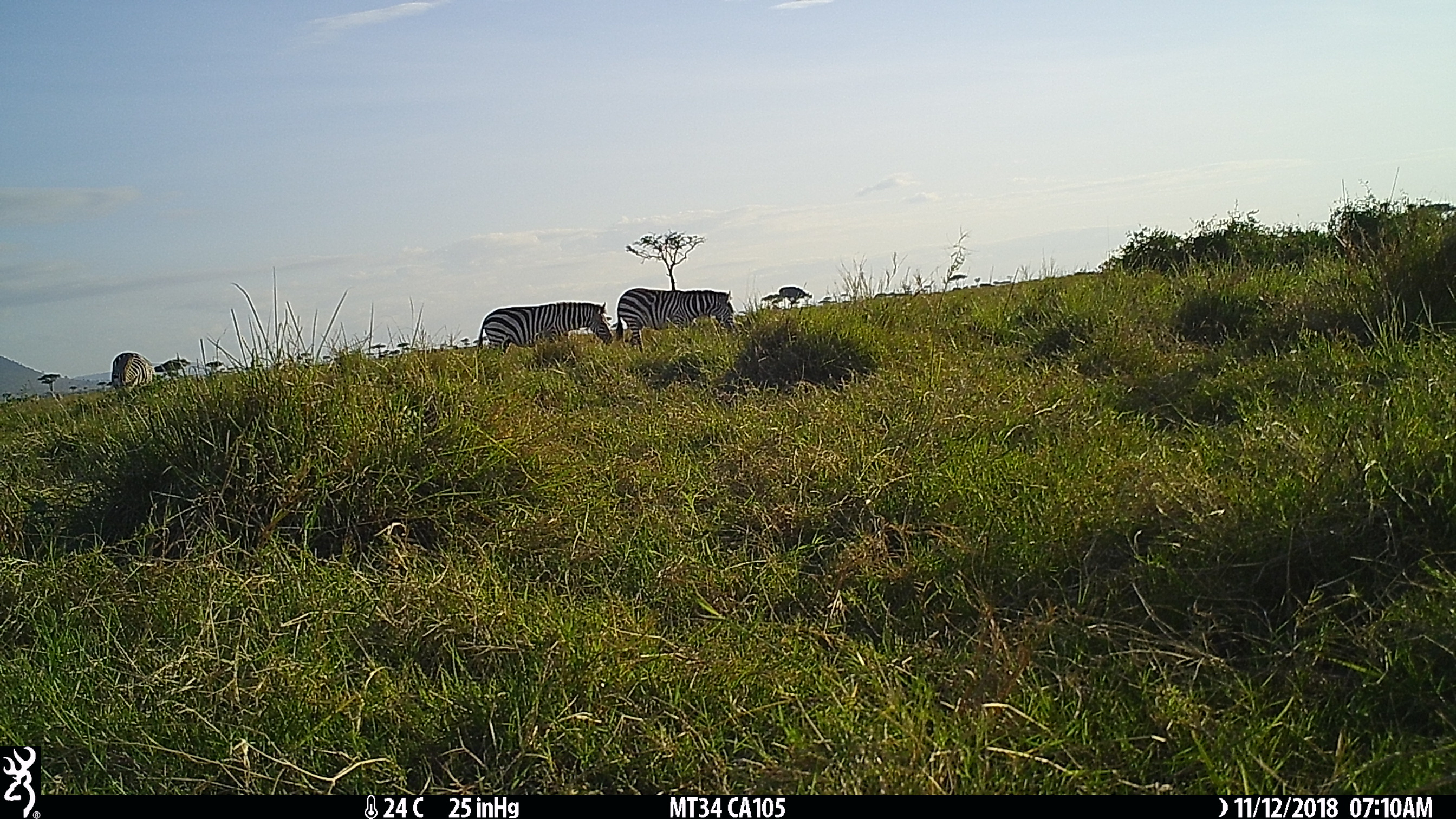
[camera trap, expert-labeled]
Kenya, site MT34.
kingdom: Animalia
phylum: Chordata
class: Mammalia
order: Perissodactyla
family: Equidae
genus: Equus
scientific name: Equus quagga burchellii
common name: burchell's zebra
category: zebra